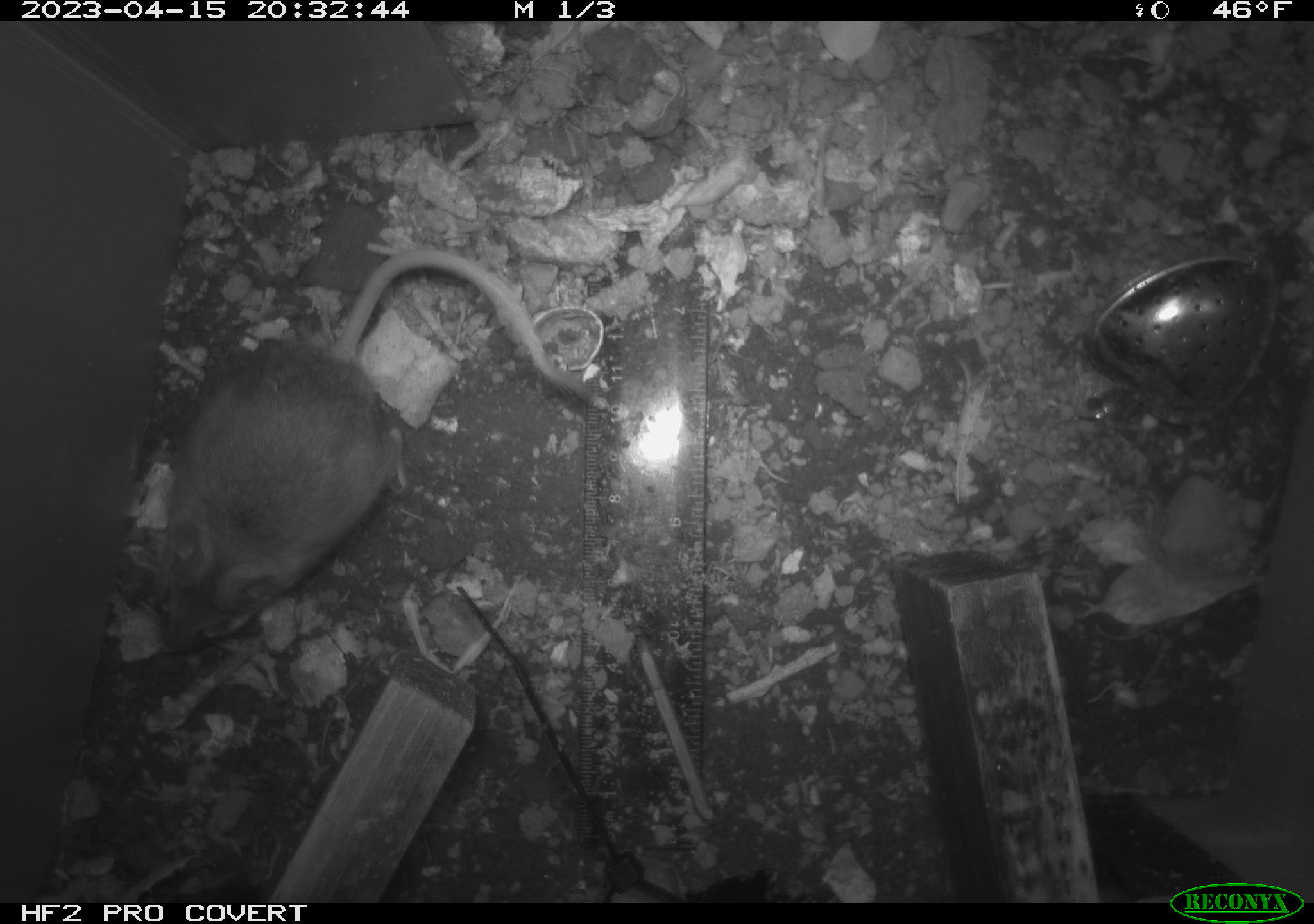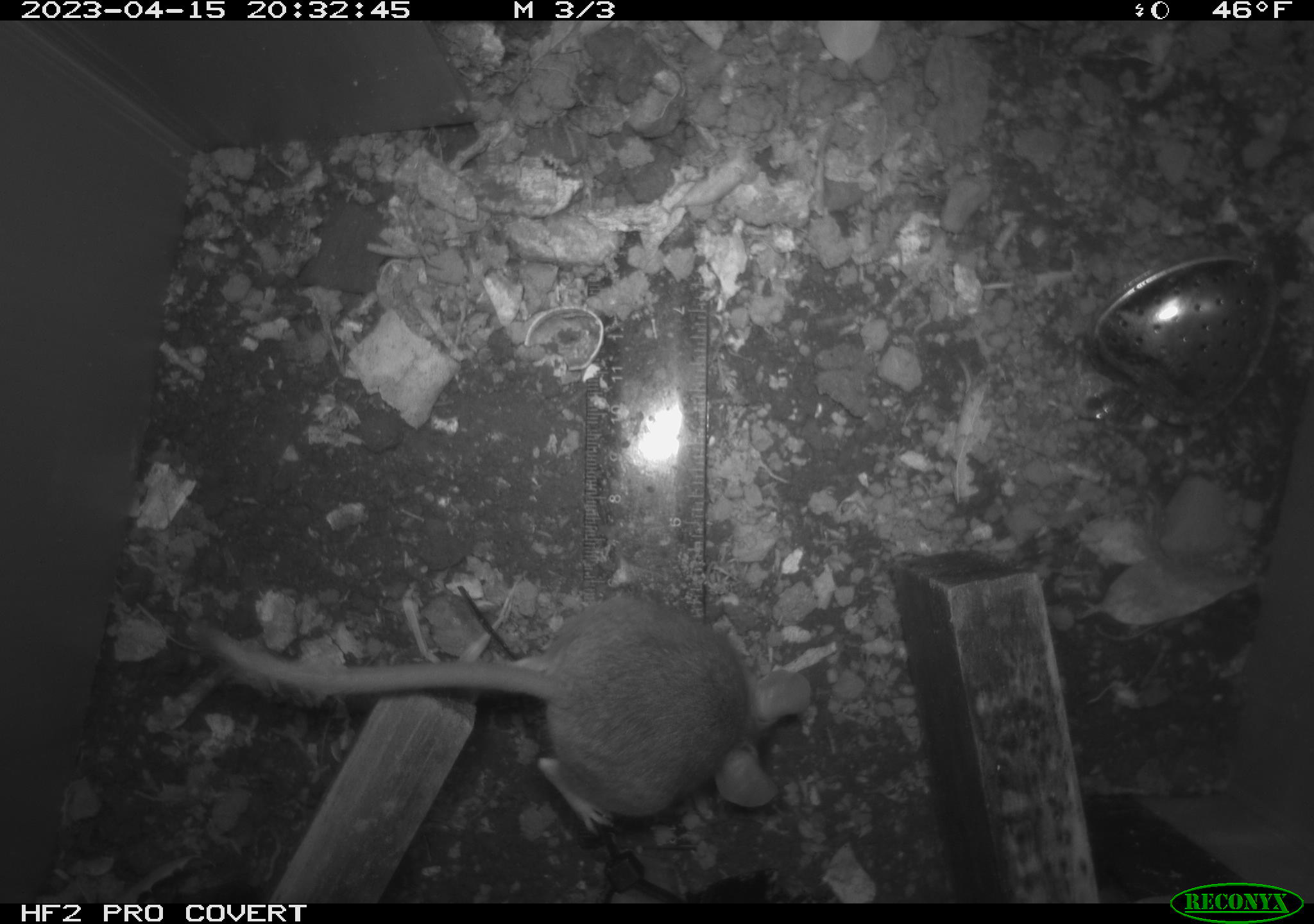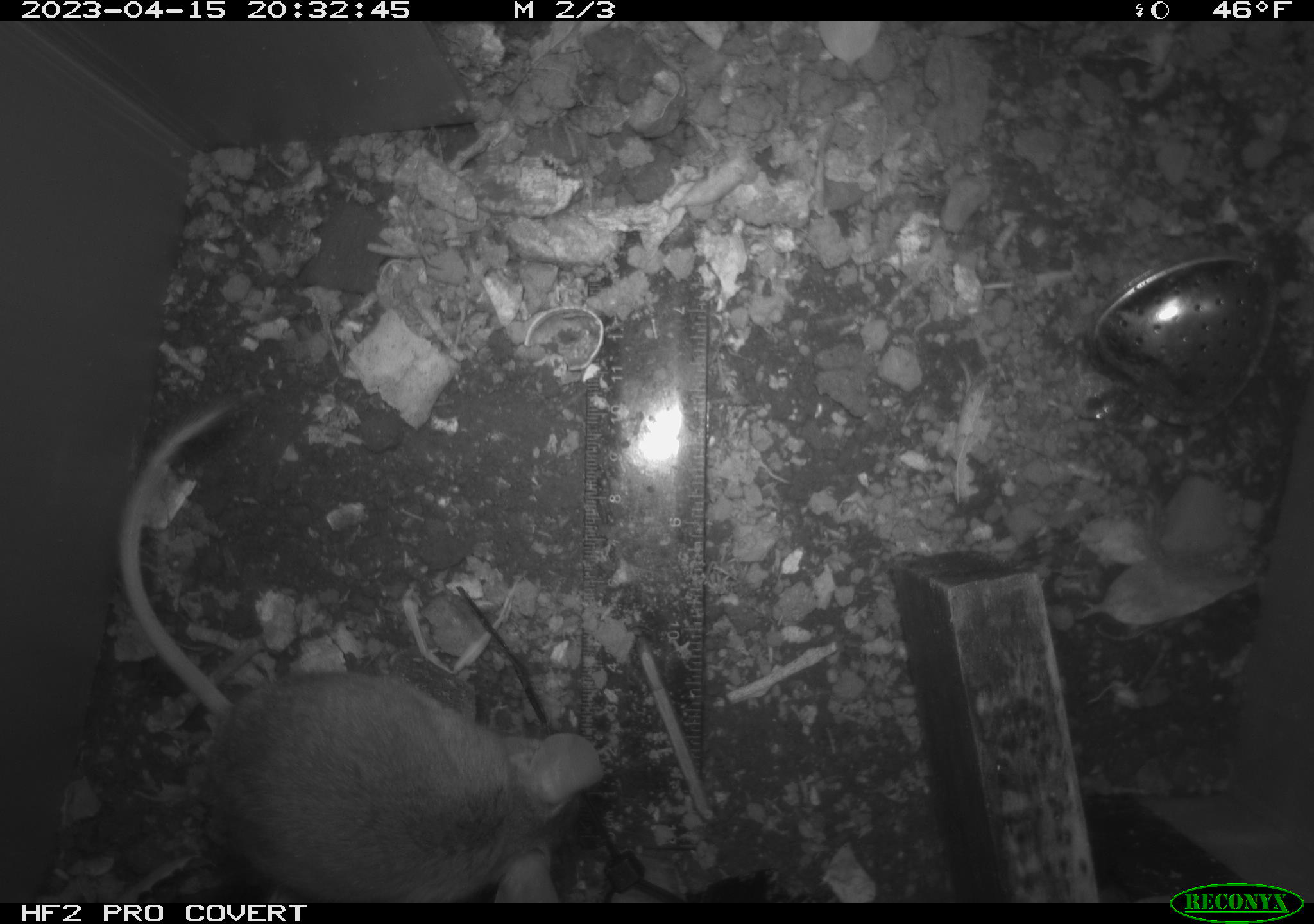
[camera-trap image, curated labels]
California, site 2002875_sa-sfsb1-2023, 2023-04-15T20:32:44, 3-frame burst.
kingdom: Animalia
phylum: Chordata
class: Mammalia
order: Rodentia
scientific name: Rodentia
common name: mouse species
Mouse species (Rodentia).